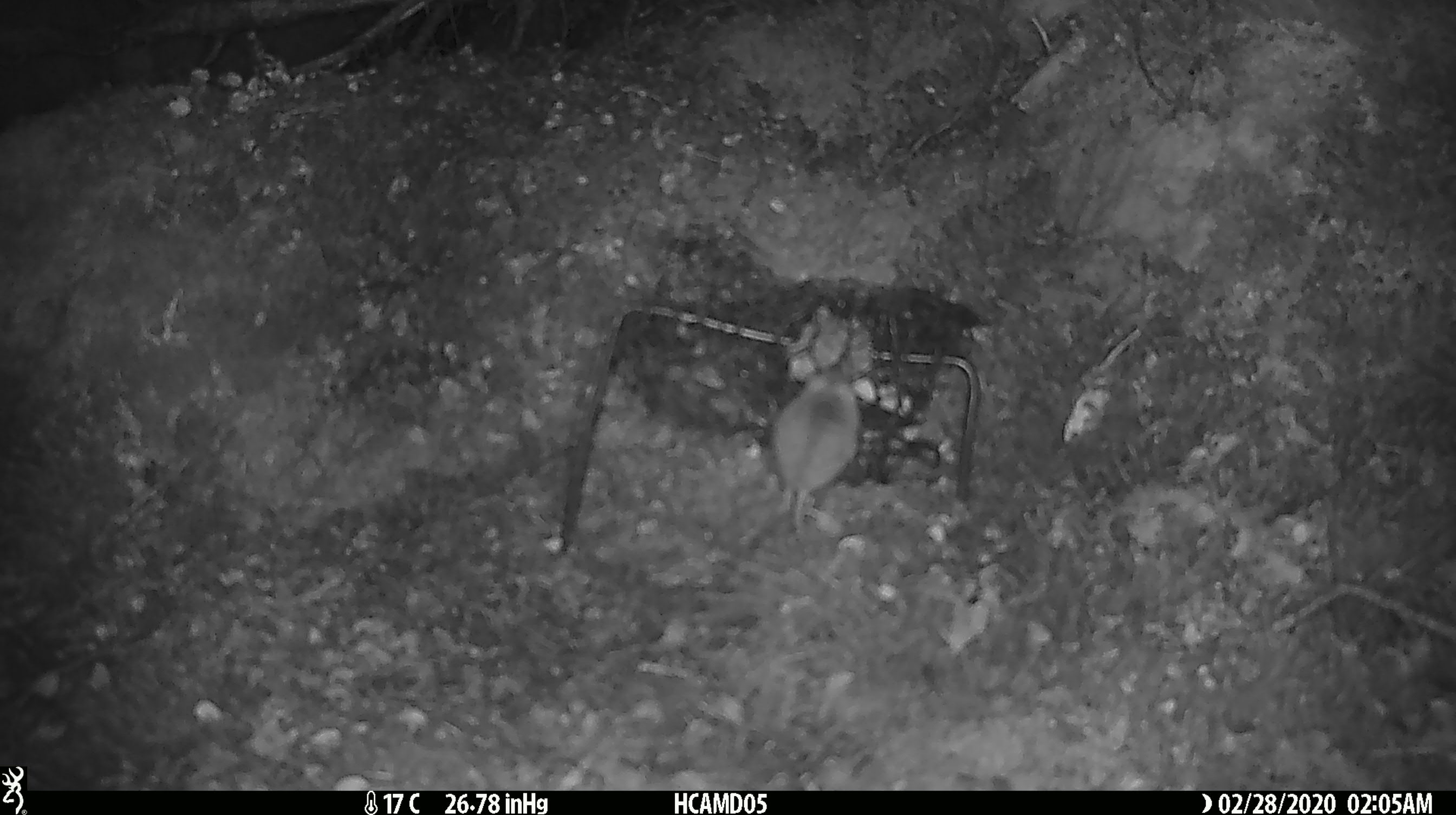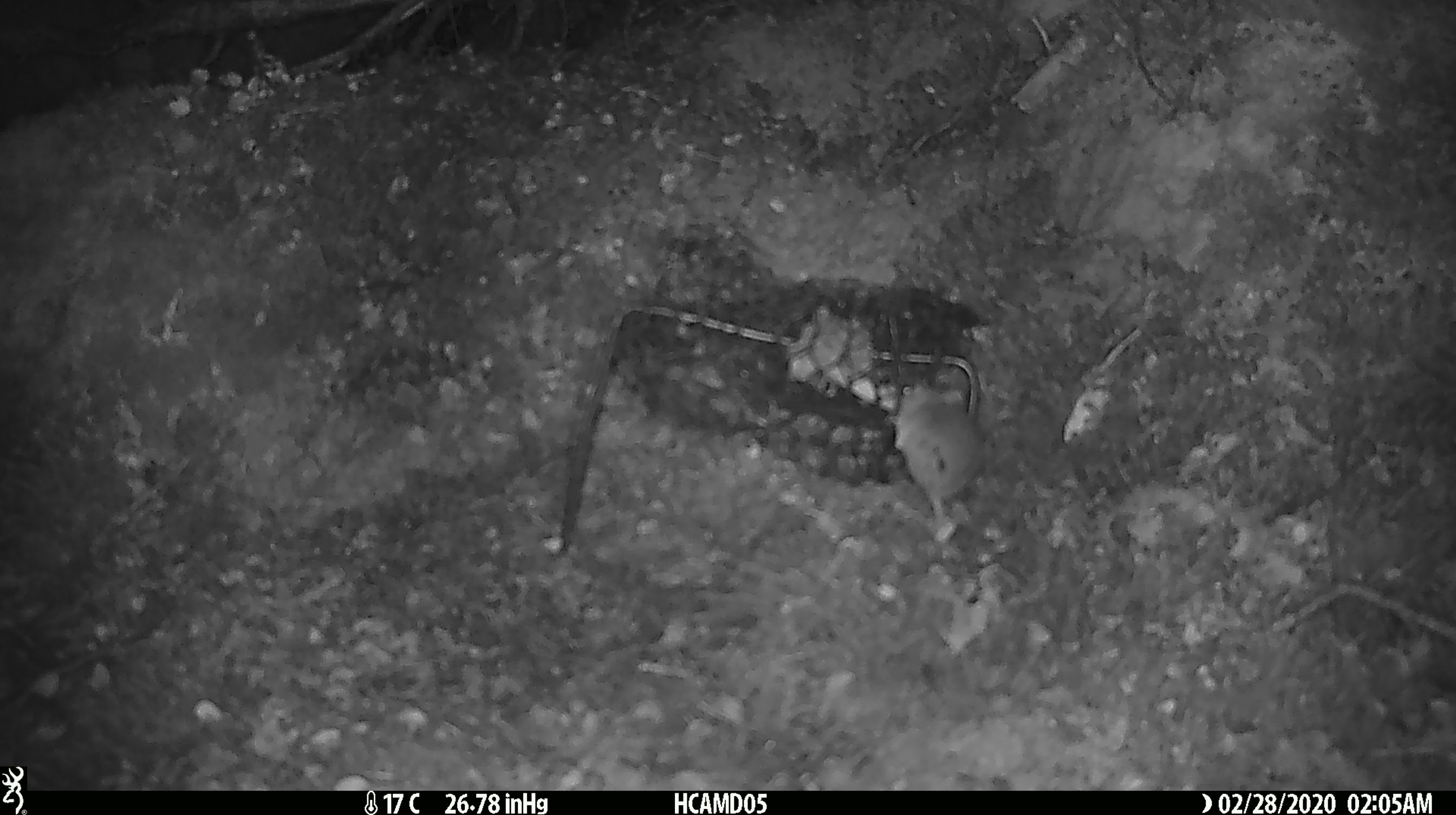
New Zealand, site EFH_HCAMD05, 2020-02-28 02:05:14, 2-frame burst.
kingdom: Animalia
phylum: Chordata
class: Mammalia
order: Rodentia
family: Muridae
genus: Mus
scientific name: Mus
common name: mouse